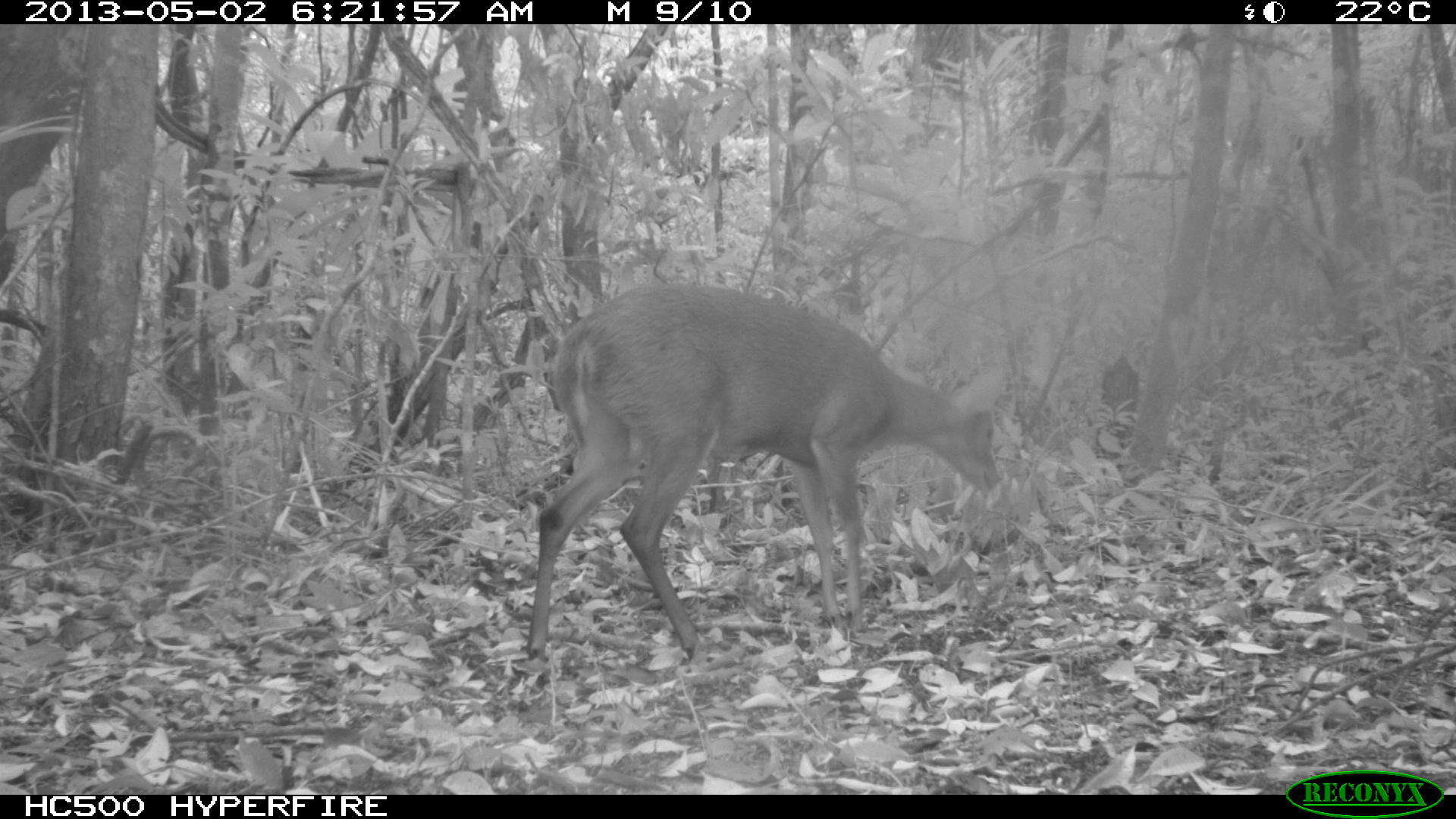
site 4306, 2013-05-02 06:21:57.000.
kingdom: Animalia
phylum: Chordata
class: Mammalia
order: Artiodactyla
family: Cervidae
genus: Mazama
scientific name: Mazama temama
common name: central american red brocket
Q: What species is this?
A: Mazama temama (central american red brocket).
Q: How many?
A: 1.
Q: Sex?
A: Male.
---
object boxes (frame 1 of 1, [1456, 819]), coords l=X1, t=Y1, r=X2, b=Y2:
mazama temama: l=523, t=275, r=1004, b=656